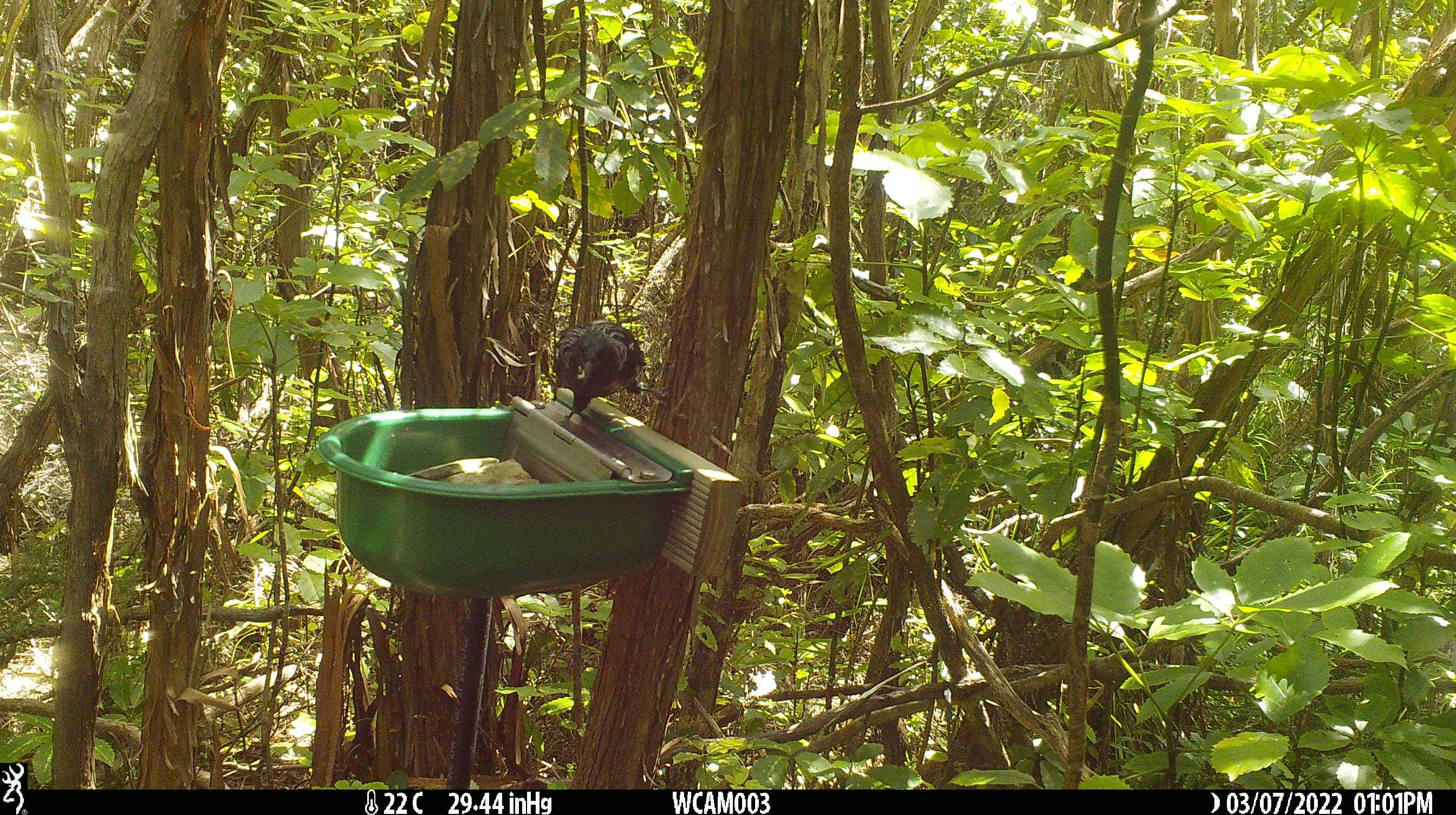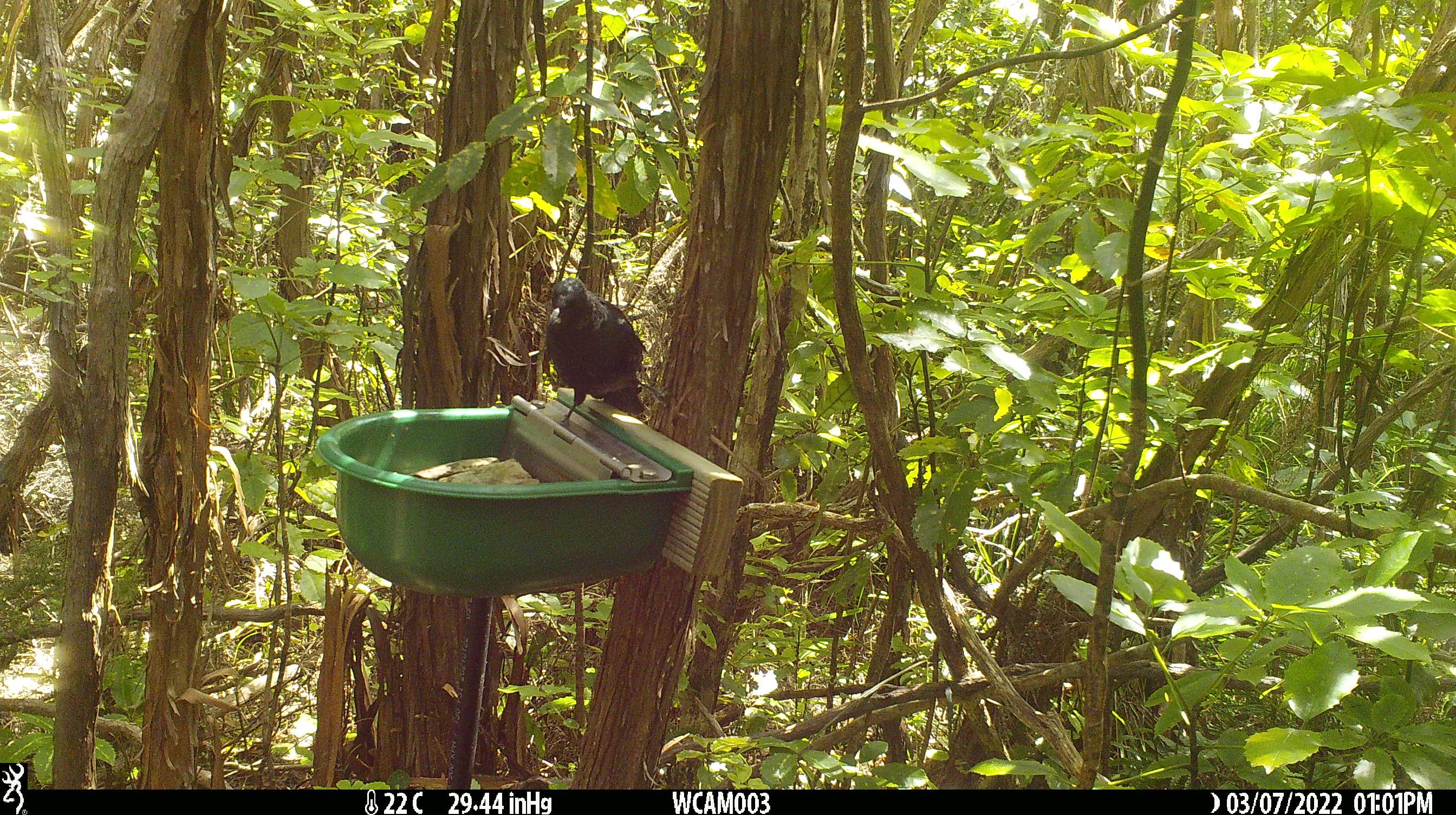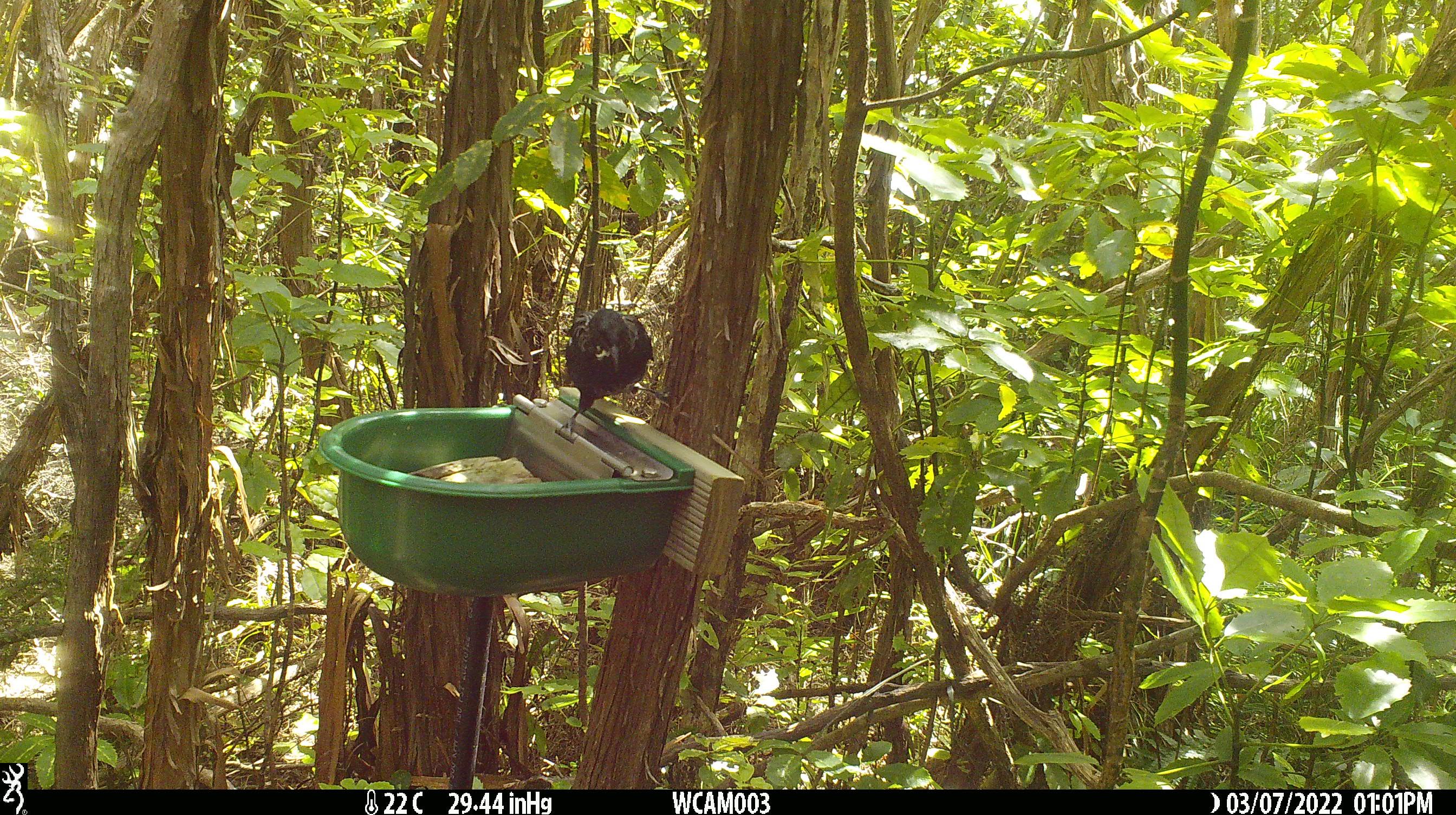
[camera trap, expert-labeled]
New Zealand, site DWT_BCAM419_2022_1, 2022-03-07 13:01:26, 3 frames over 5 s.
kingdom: Animalia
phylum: Chordata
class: Aves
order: Passeriformes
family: Meliphagidae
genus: Prosthemadera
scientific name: Prosthemadera novaeseelandiae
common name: tui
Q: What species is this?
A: Tui (Prosthemadera novaeseelandiae).